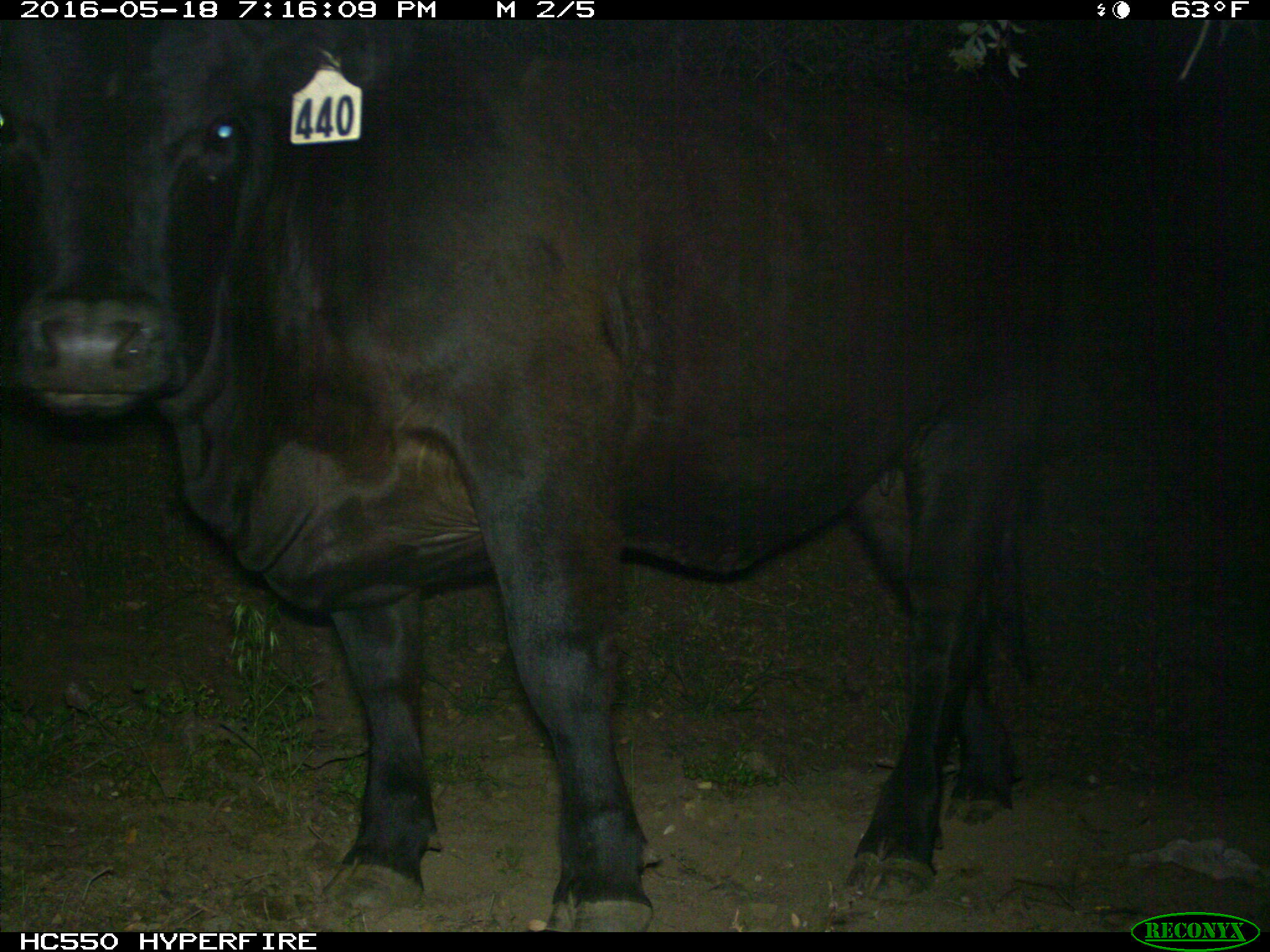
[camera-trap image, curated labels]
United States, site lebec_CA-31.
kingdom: Animalia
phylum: Chordata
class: Mammalia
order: Artiodactyla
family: Bovidae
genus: Bos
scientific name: Bos taurus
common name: domestic cow